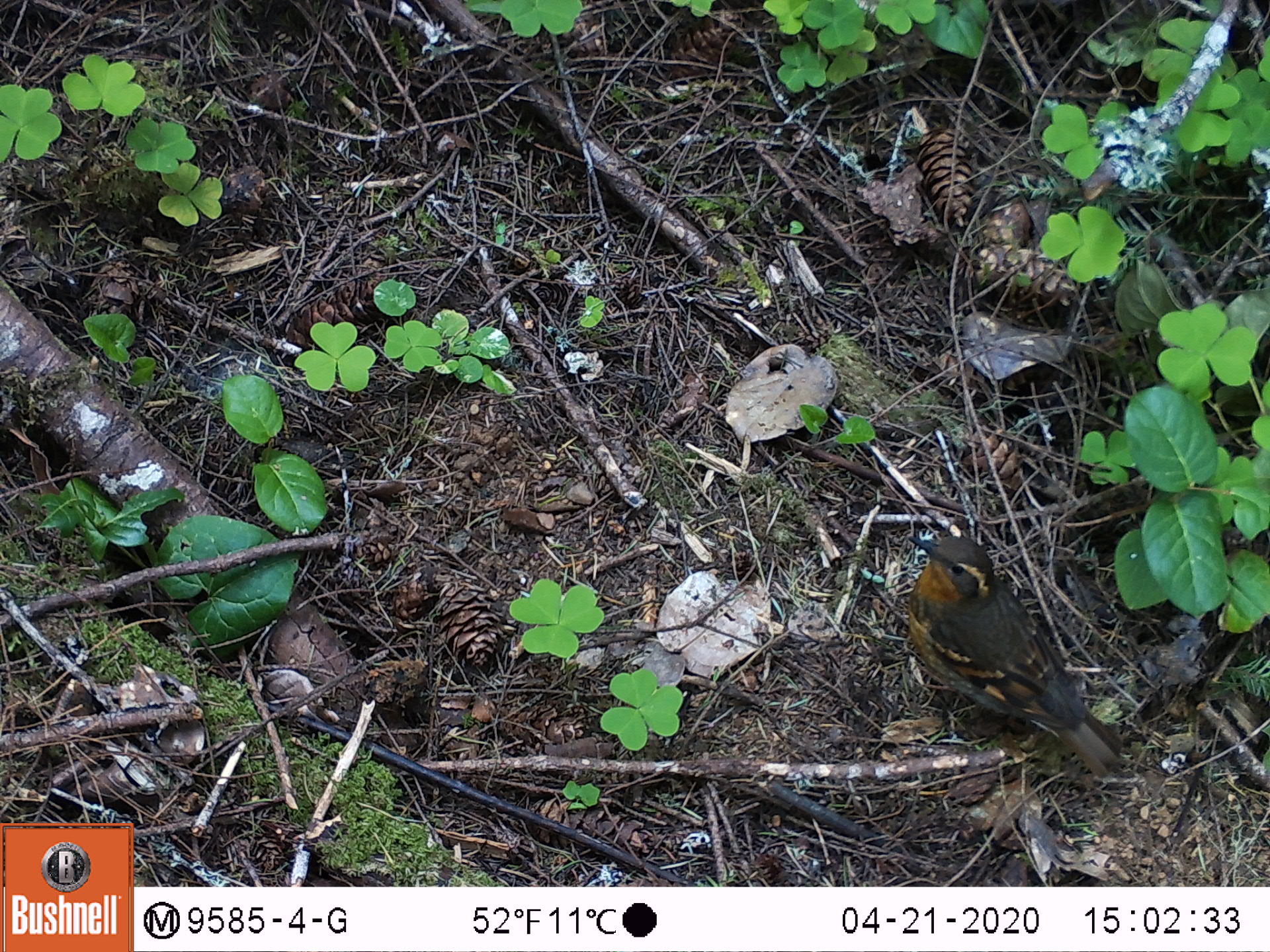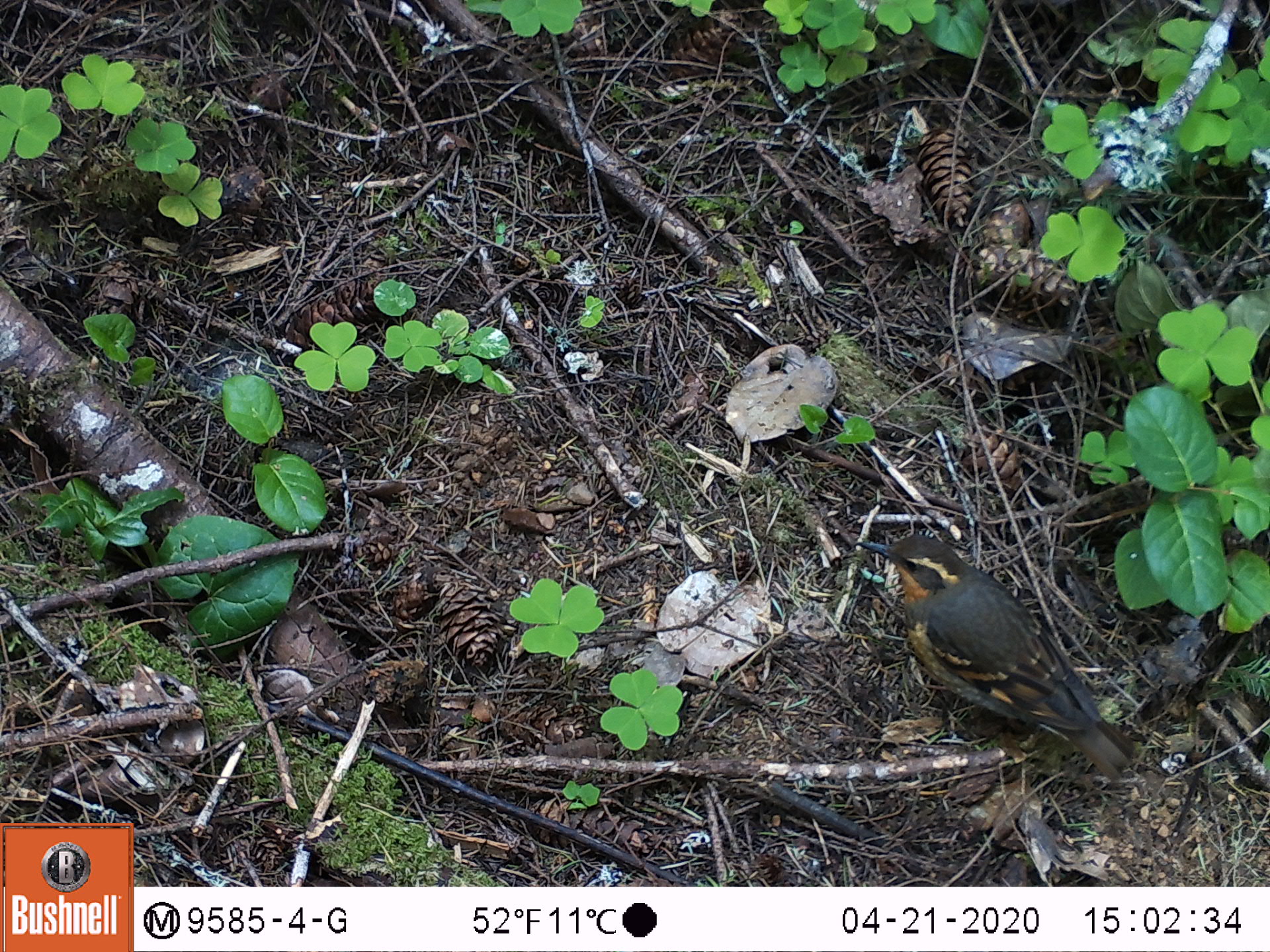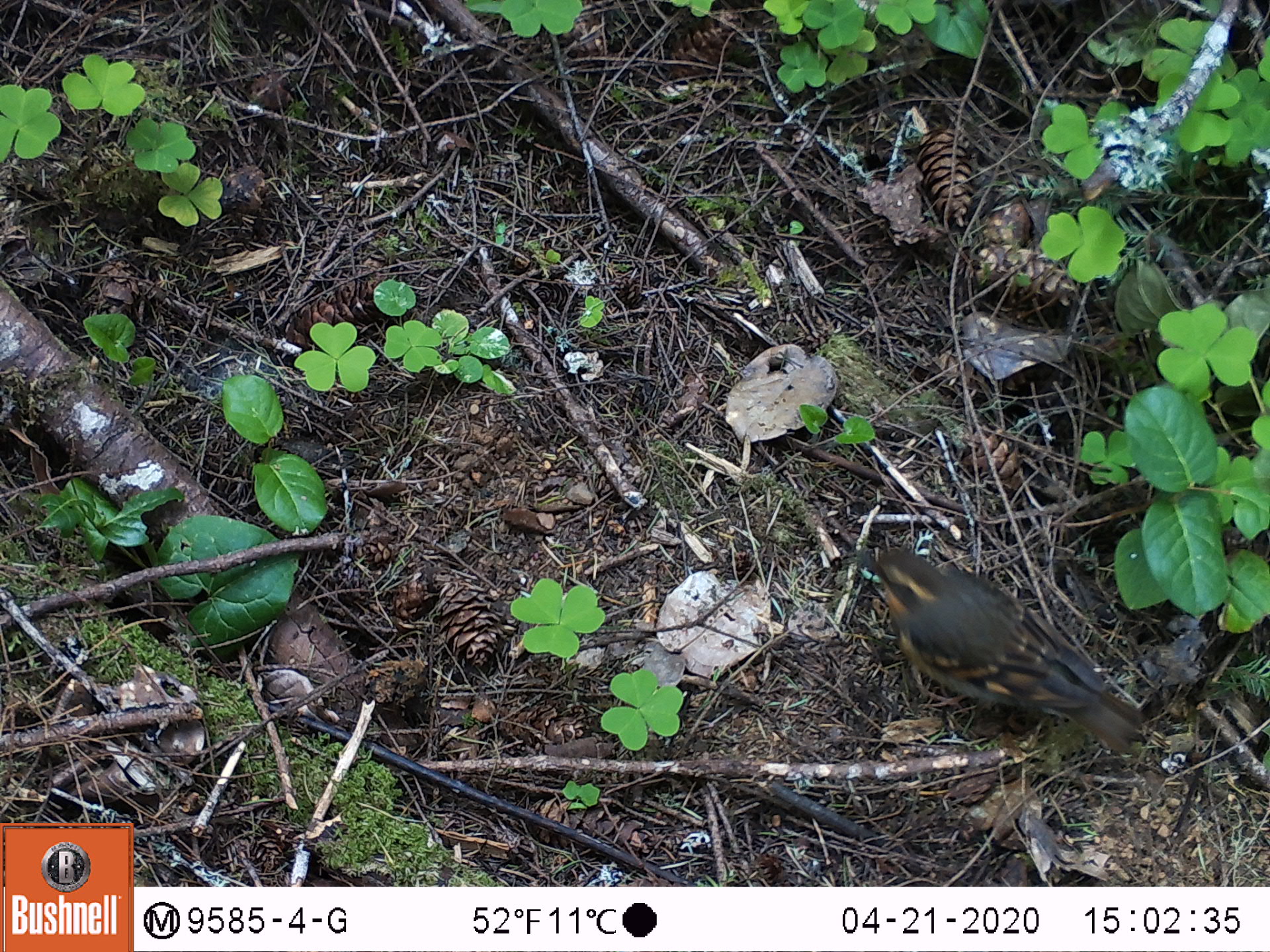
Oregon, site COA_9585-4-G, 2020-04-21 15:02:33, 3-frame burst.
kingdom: Animalia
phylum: Chordata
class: Aves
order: Passeriformes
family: Turdidae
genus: Ixoreus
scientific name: Ixoreus naevius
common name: varied thrush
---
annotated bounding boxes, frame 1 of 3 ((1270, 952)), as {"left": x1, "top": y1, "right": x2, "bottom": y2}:
varied thrush: {"left": 906, "top": 531, "right": 1117, "bottom": 773}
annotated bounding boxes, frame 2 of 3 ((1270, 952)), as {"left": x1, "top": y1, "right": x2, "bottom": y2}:
varied thrush: {"left": 866, "top": 533, "right": 1126, "bottom": 771}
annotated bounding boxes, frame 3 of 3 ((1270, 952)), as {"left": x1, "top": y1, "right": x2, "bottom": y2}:
varied thrush: {"left": 859, "top": 541, "right": 1137, "bottom": 746}